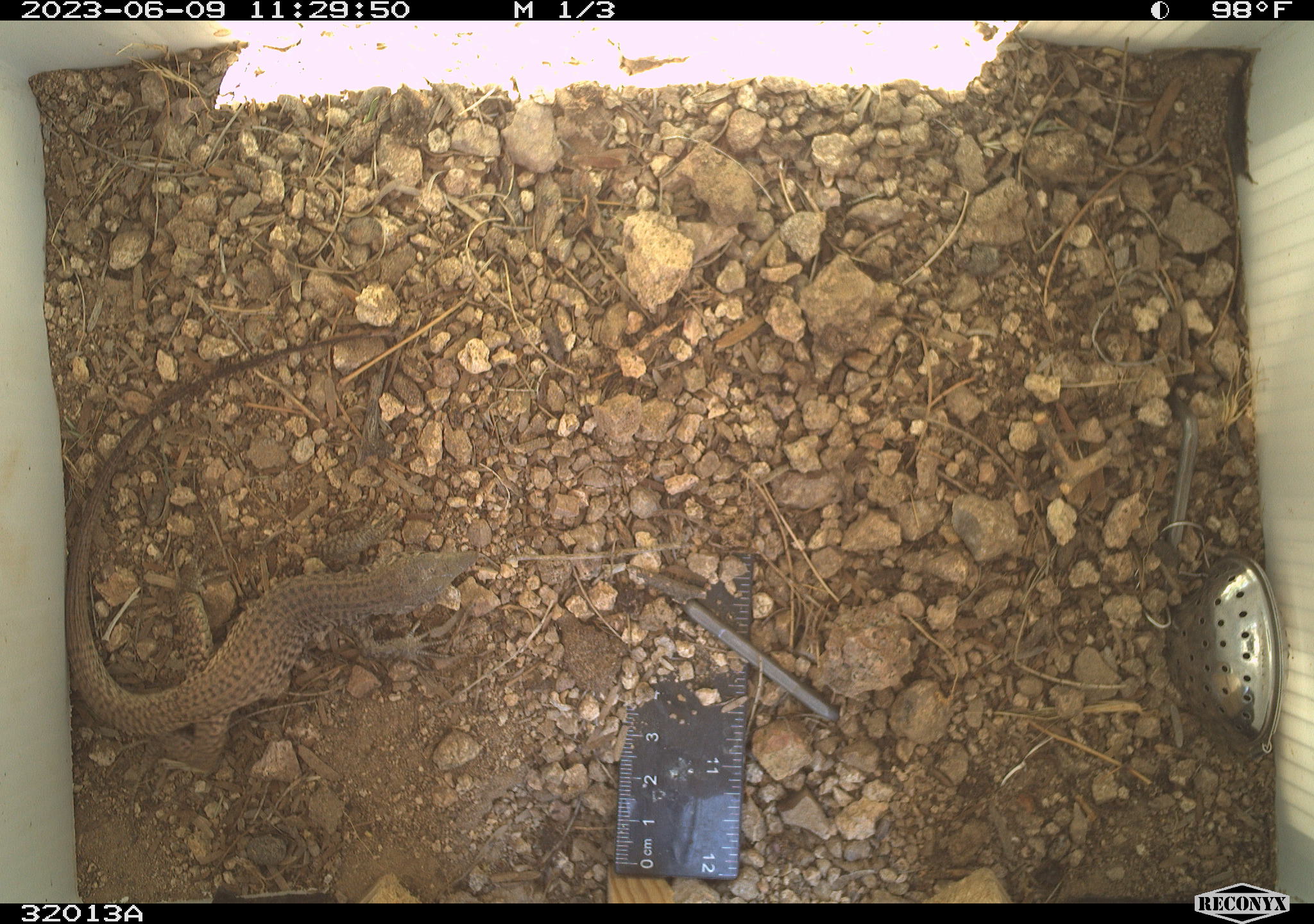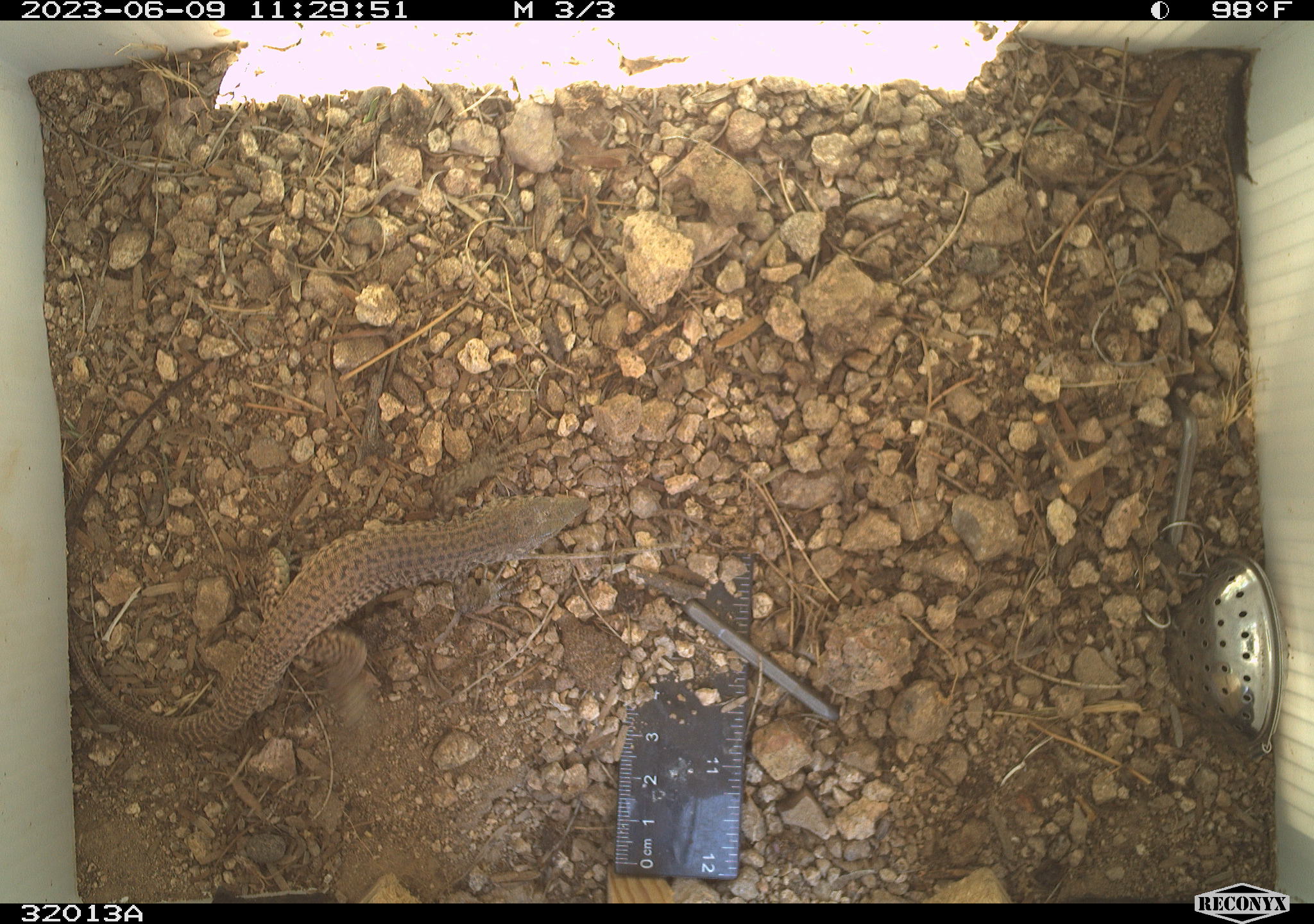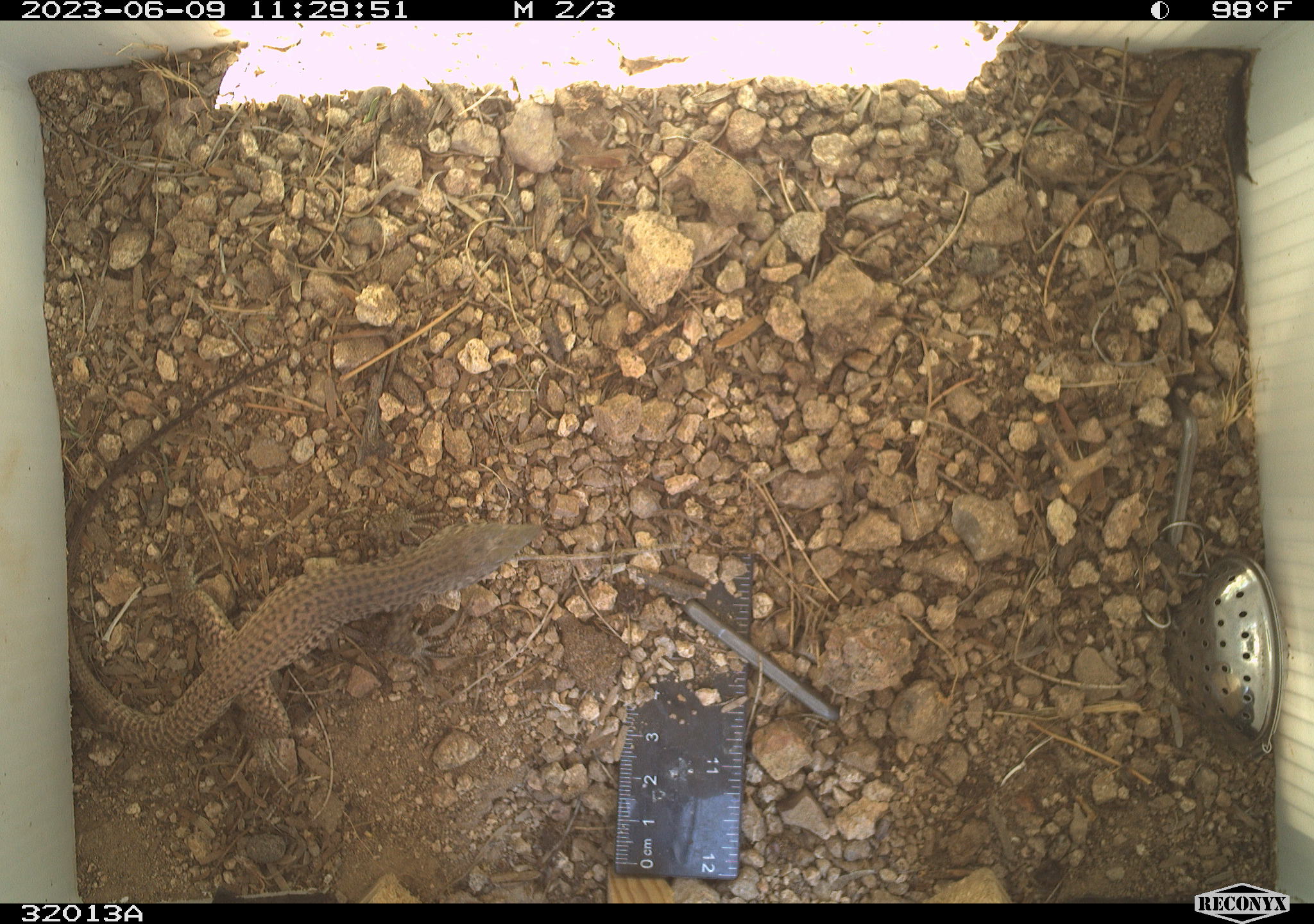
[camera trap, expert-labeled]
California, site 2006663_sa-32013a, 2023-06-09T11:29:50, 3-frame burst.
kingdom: Animalia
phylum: Chordata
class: Reptilia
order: Squamata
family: Teiidae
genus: Aspidoscelis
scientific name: Aspidoscelis tigris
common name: western whiptail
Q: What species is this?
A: Western whiptail (Aspidoscelis tigris).